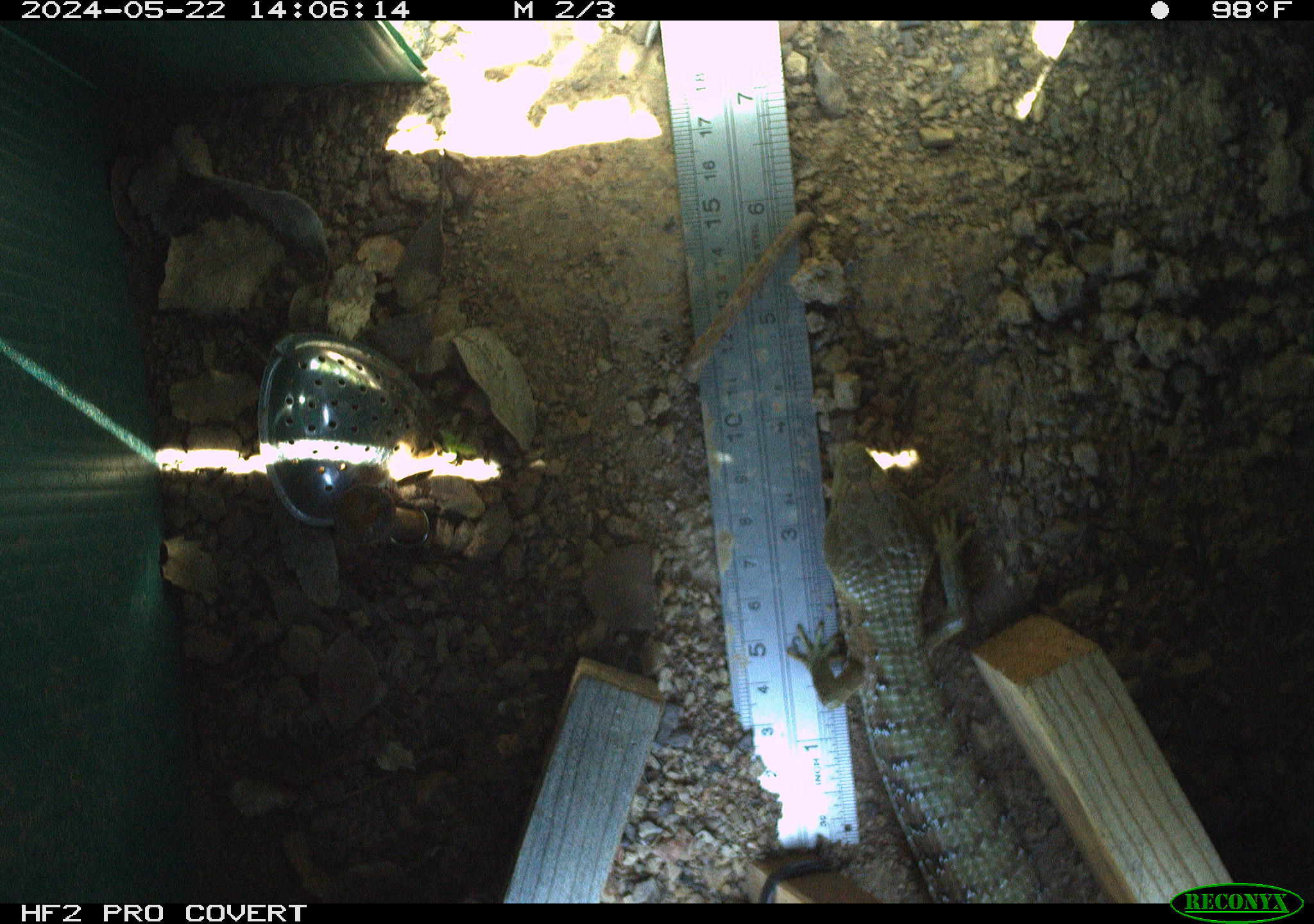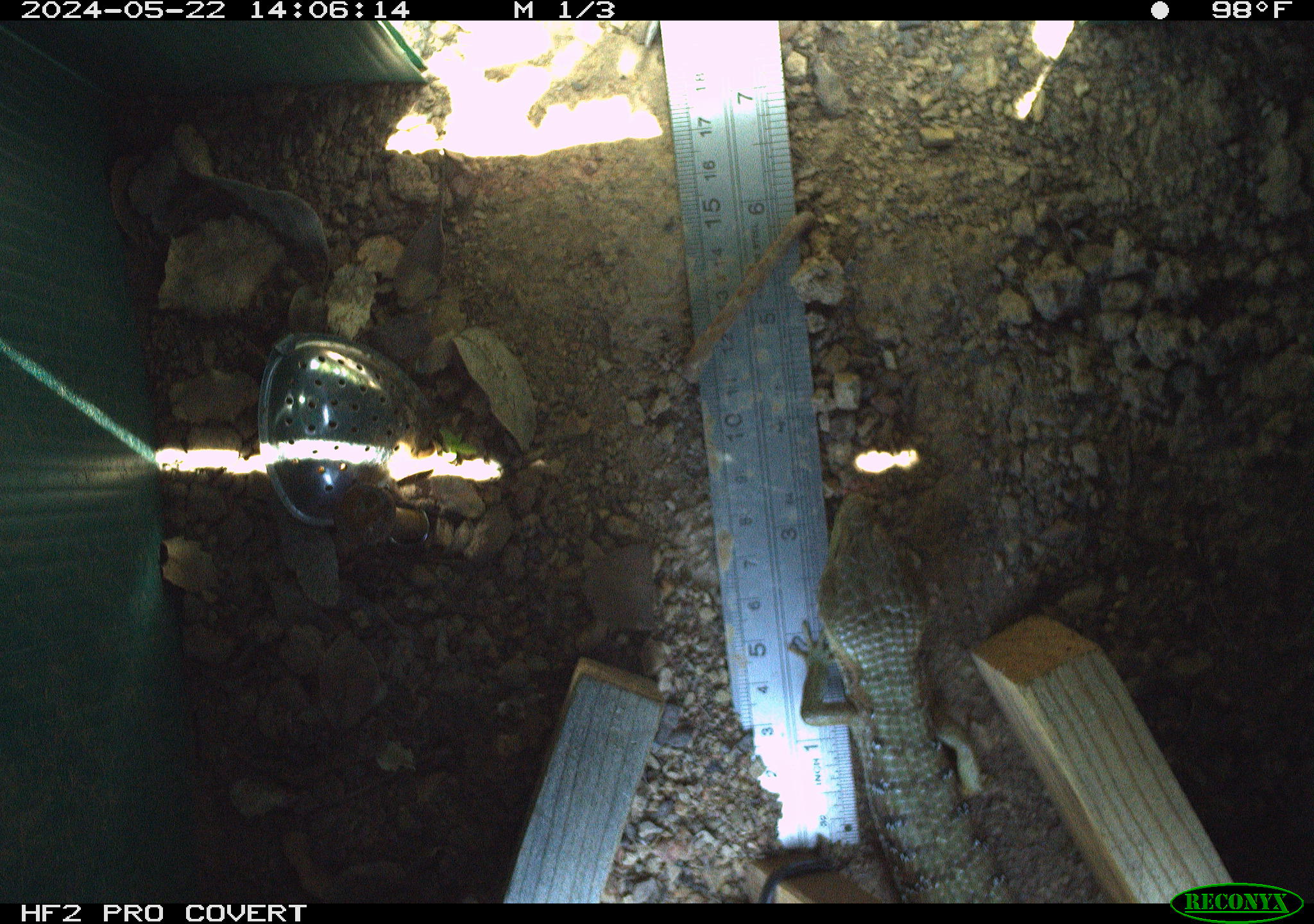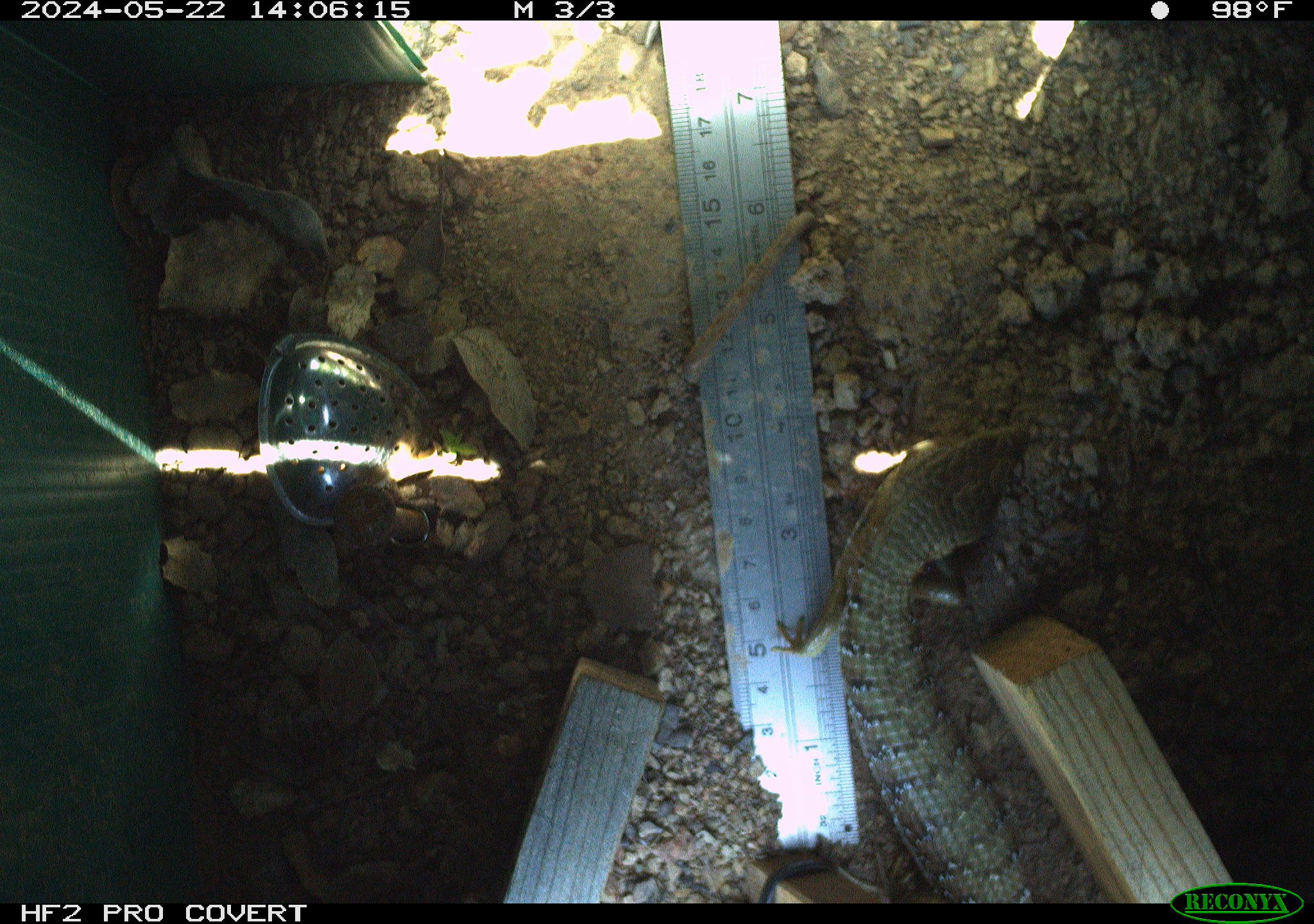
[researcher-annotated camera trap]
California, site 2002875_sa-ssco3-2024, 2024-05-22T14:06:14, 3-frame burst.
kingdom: Animalia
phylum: Chordata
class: Reptilia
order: Squamata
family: Anguidae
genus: Elgaria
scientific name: Elgaria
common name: alligator lizards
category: elgaria species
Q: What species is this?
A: Elgaria species (alligator lizards) (Elgaria).